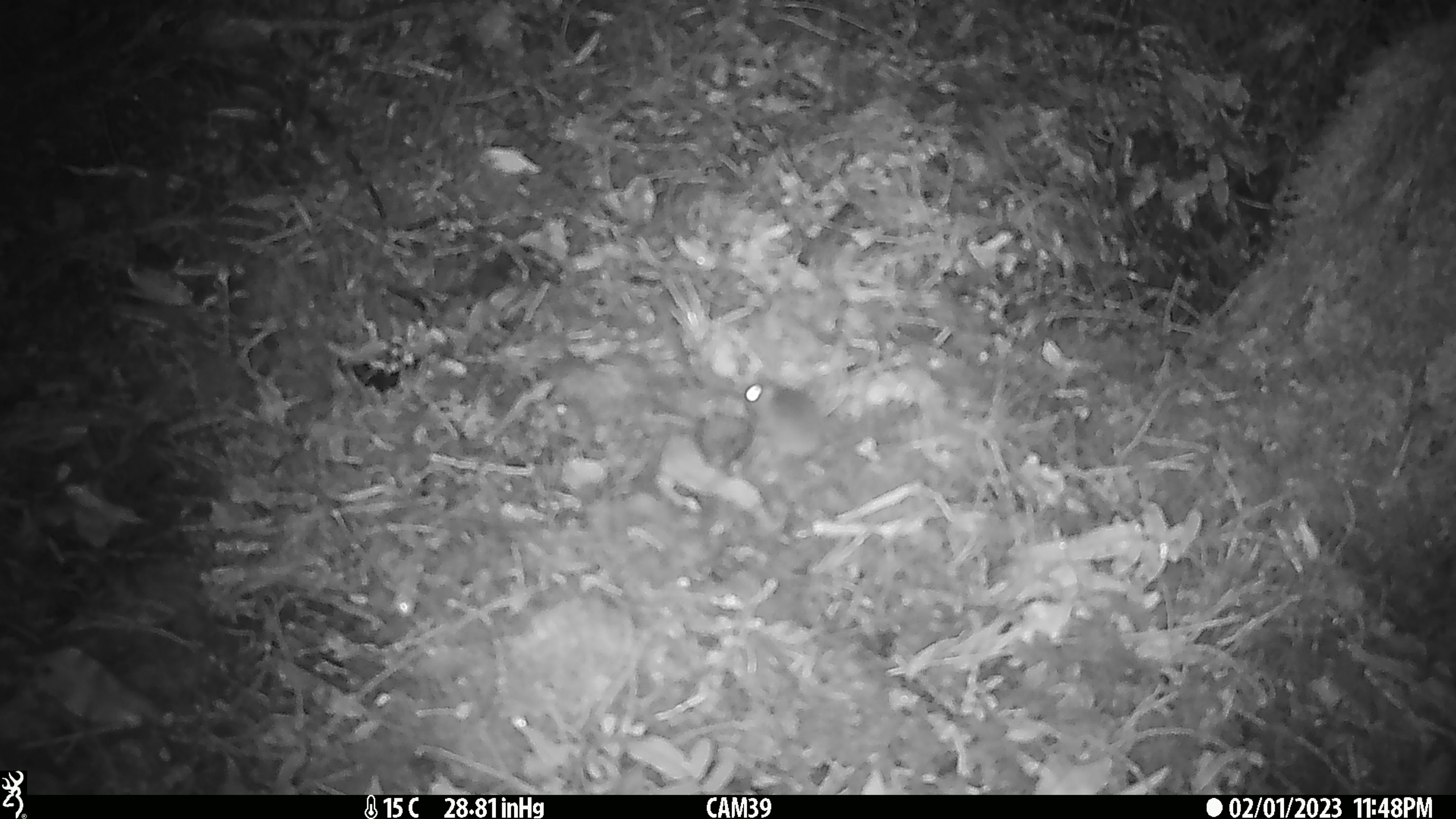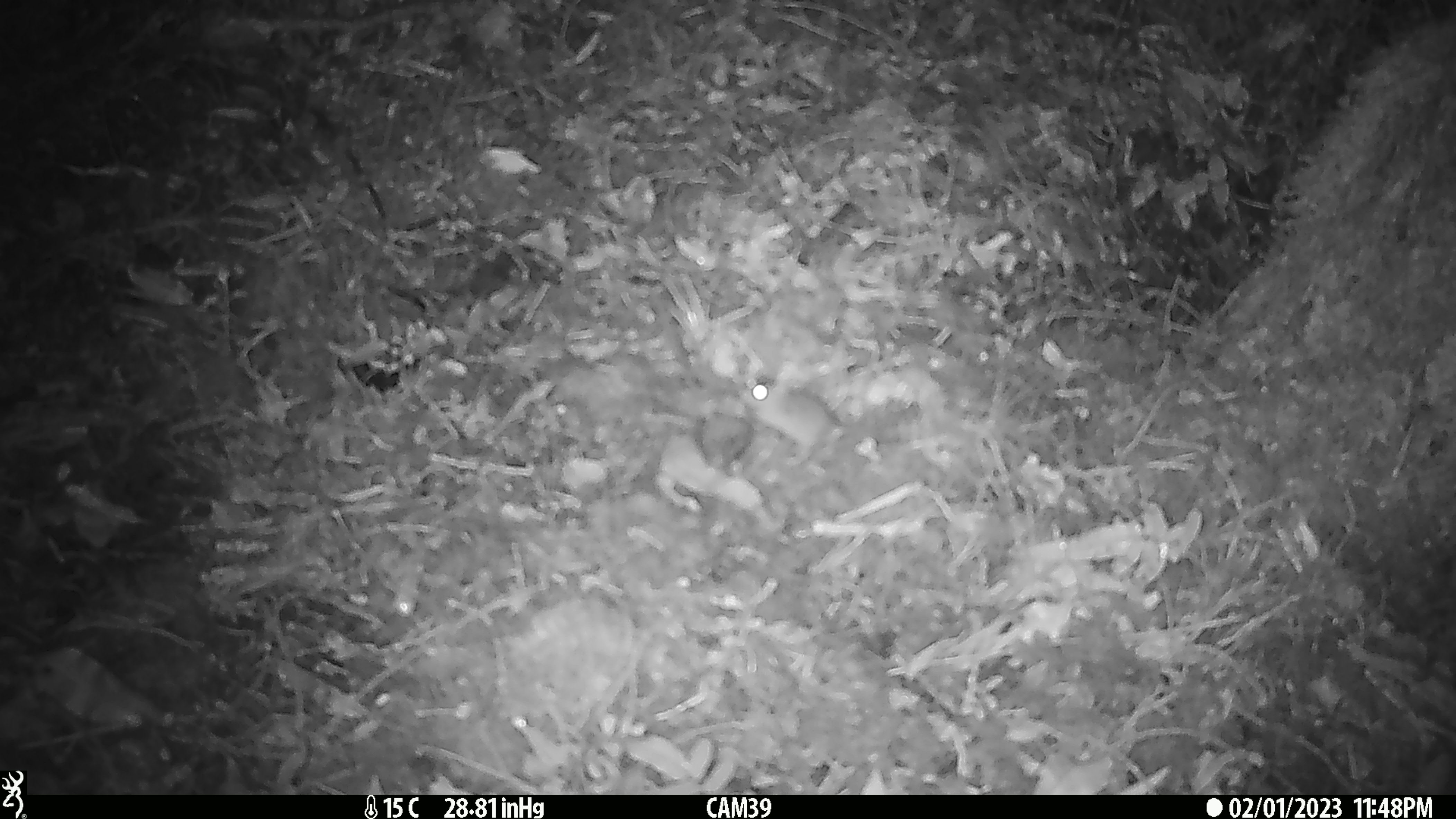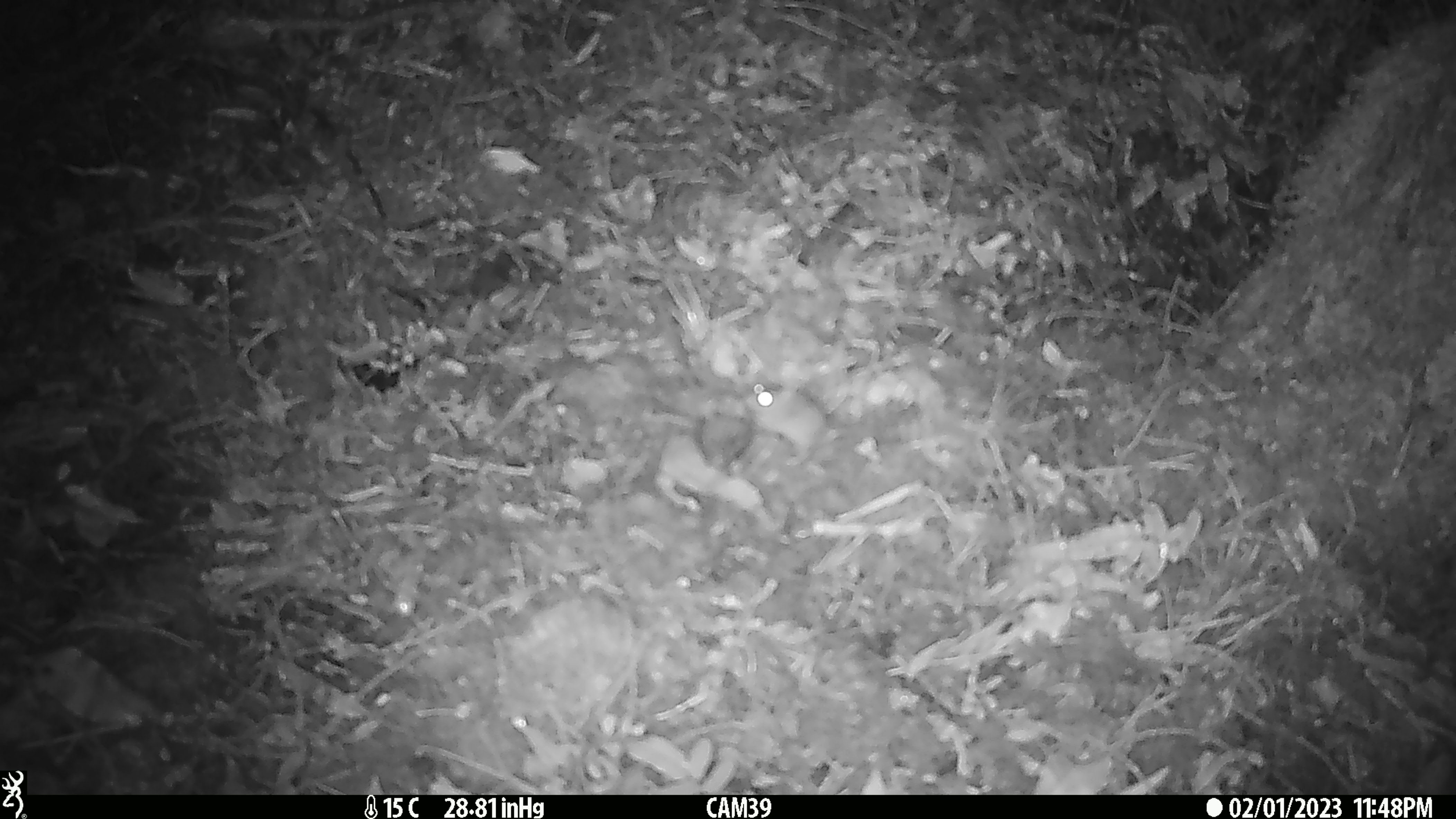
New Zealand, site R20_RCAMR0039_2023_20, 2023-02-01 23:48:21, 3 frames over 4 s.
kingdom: Animalia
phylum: Chordata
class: Mammalia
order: Rodentia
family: Muridae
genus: Mus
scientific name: Mus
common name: mouse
Mouse (Mus).